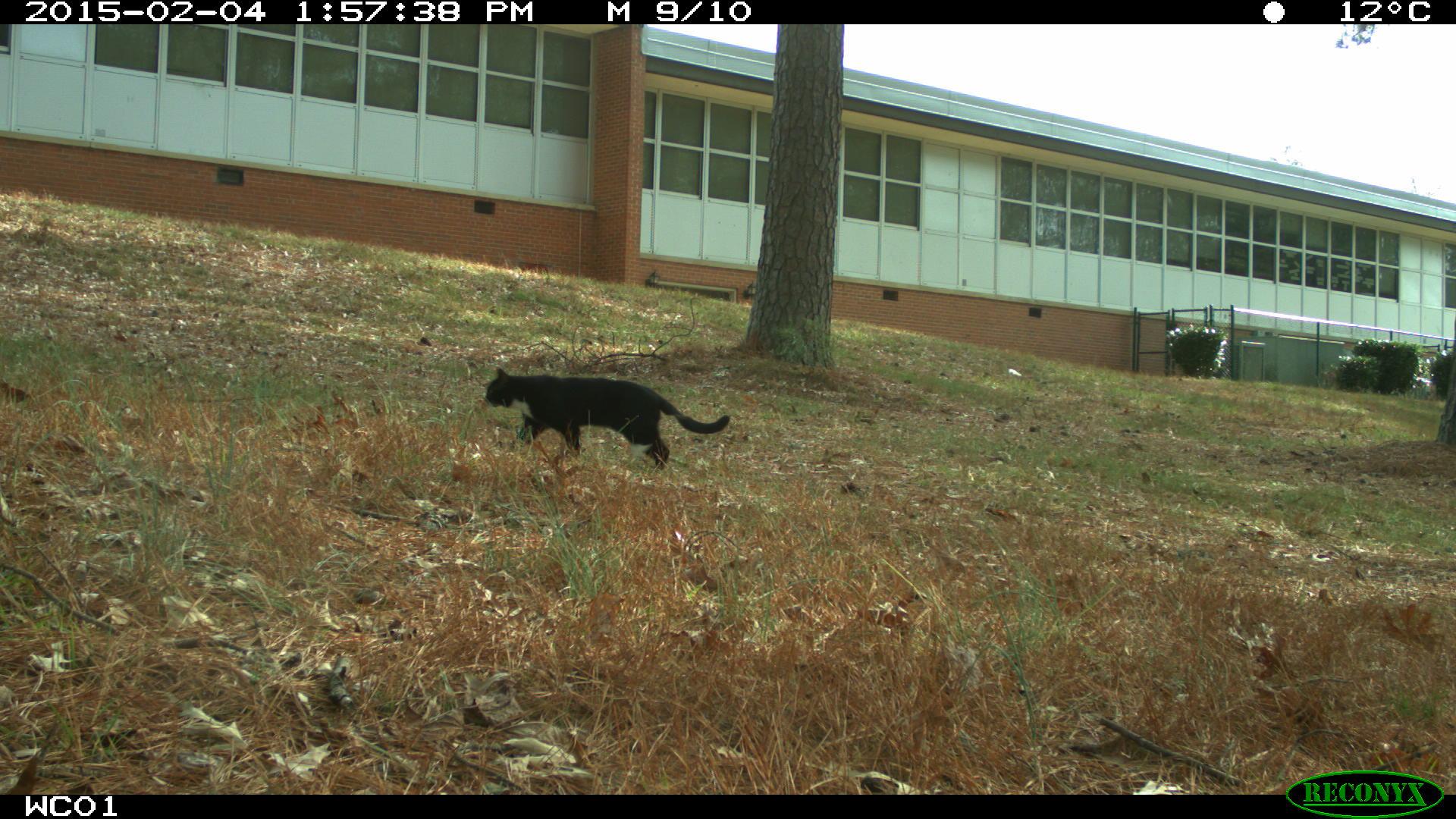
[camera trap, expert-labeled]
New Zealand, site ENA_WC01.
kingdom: Animalia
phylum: Chordata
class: Mammalia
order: Carnivora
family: Felidae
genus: Felis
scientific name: Felis catus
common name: domestic cat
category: cat